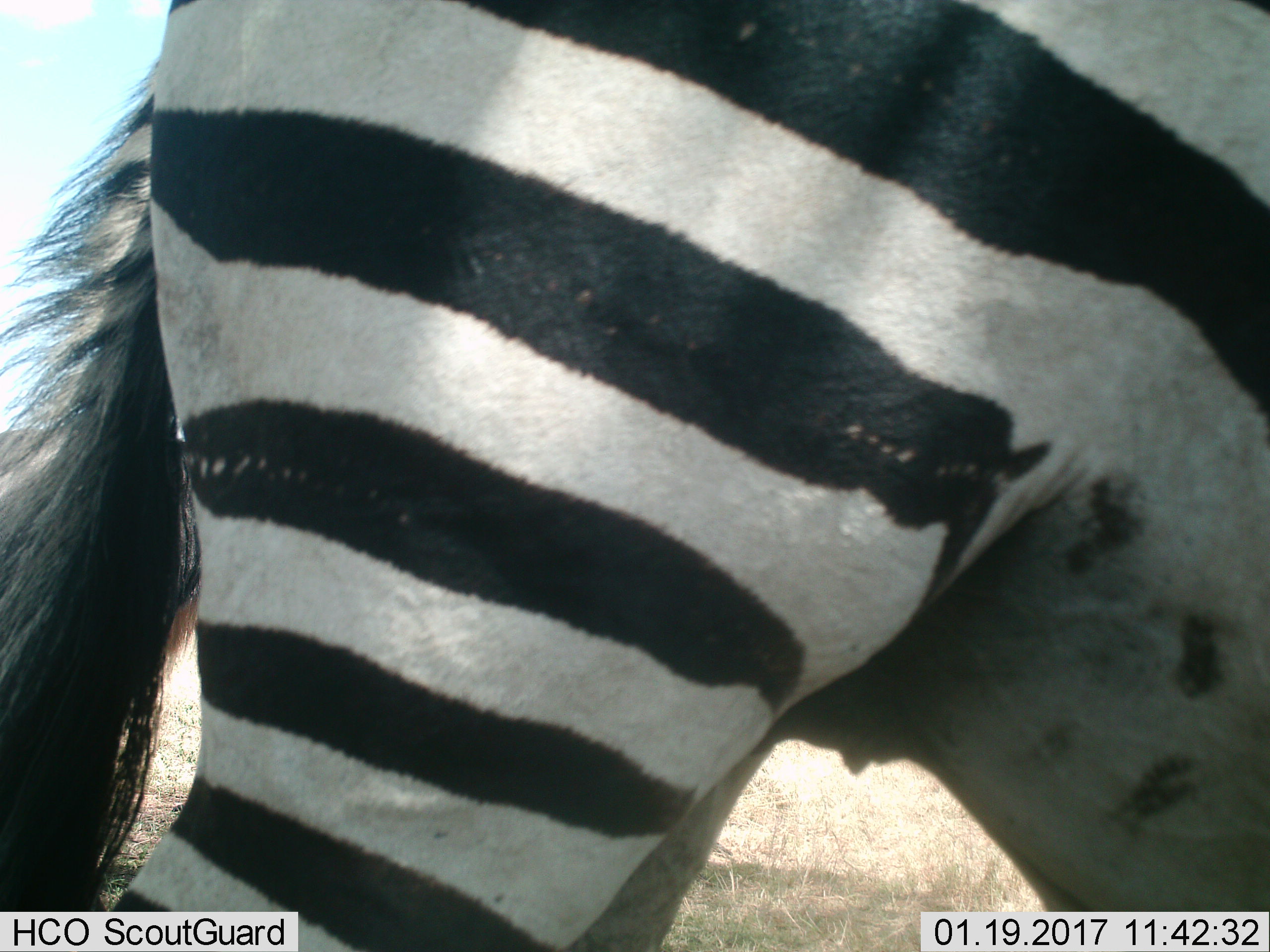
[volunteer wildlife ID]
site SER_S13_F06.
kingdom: Animalia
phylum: Chordata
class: Mammalia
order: Perissodactyla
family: Equidae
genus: Equus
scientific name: Equus quagga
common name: plains zebra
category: zebraplains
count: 1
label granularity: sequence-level